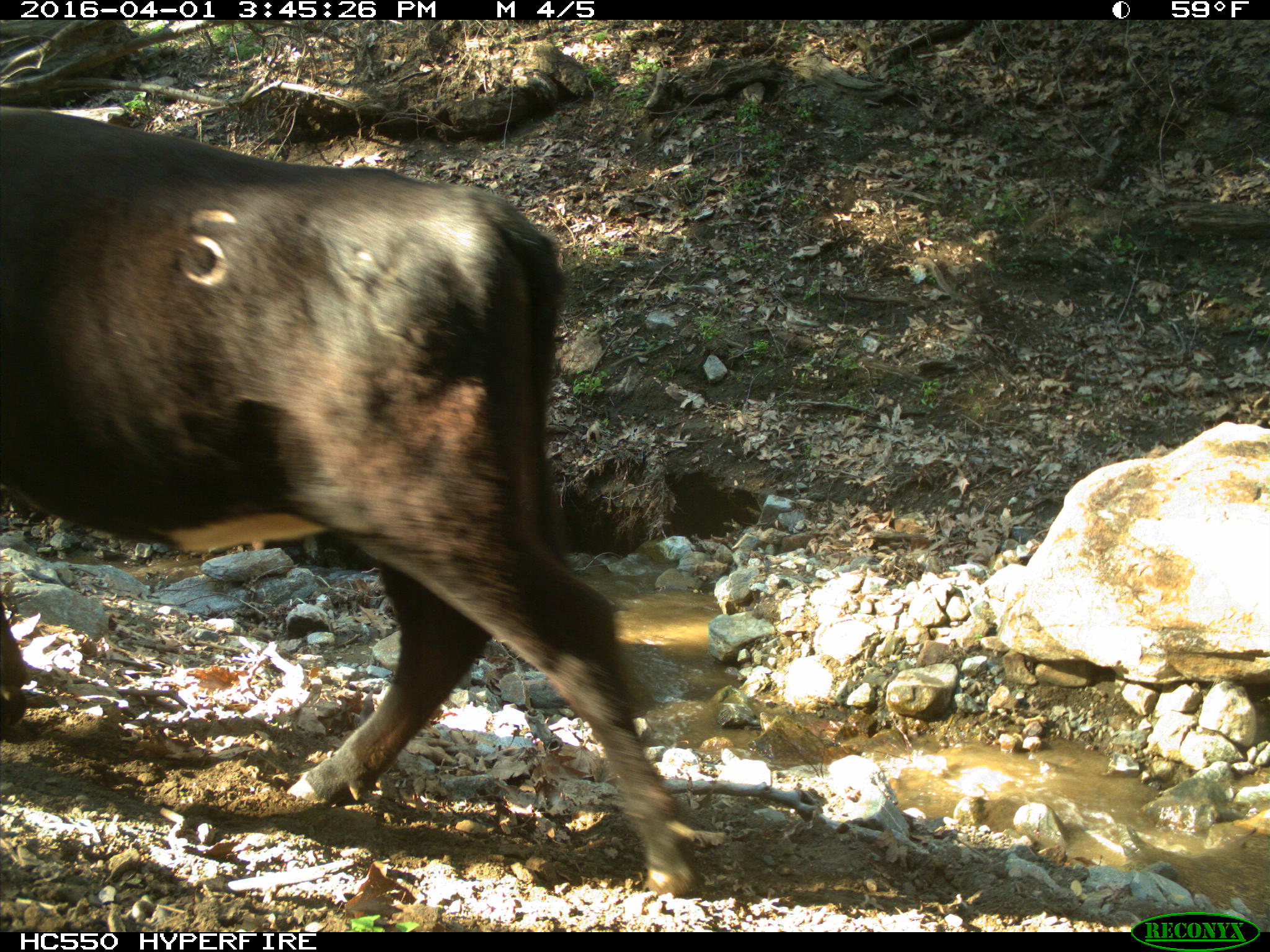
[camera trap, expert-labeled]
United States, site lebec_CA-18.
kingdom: Animalia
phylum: Chordata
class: Mammalia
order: Artiodactyla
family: Bovidae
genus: Bos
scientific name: Bos taurus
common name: domestic cow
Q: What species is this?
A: Bos taurus (domestic cow).